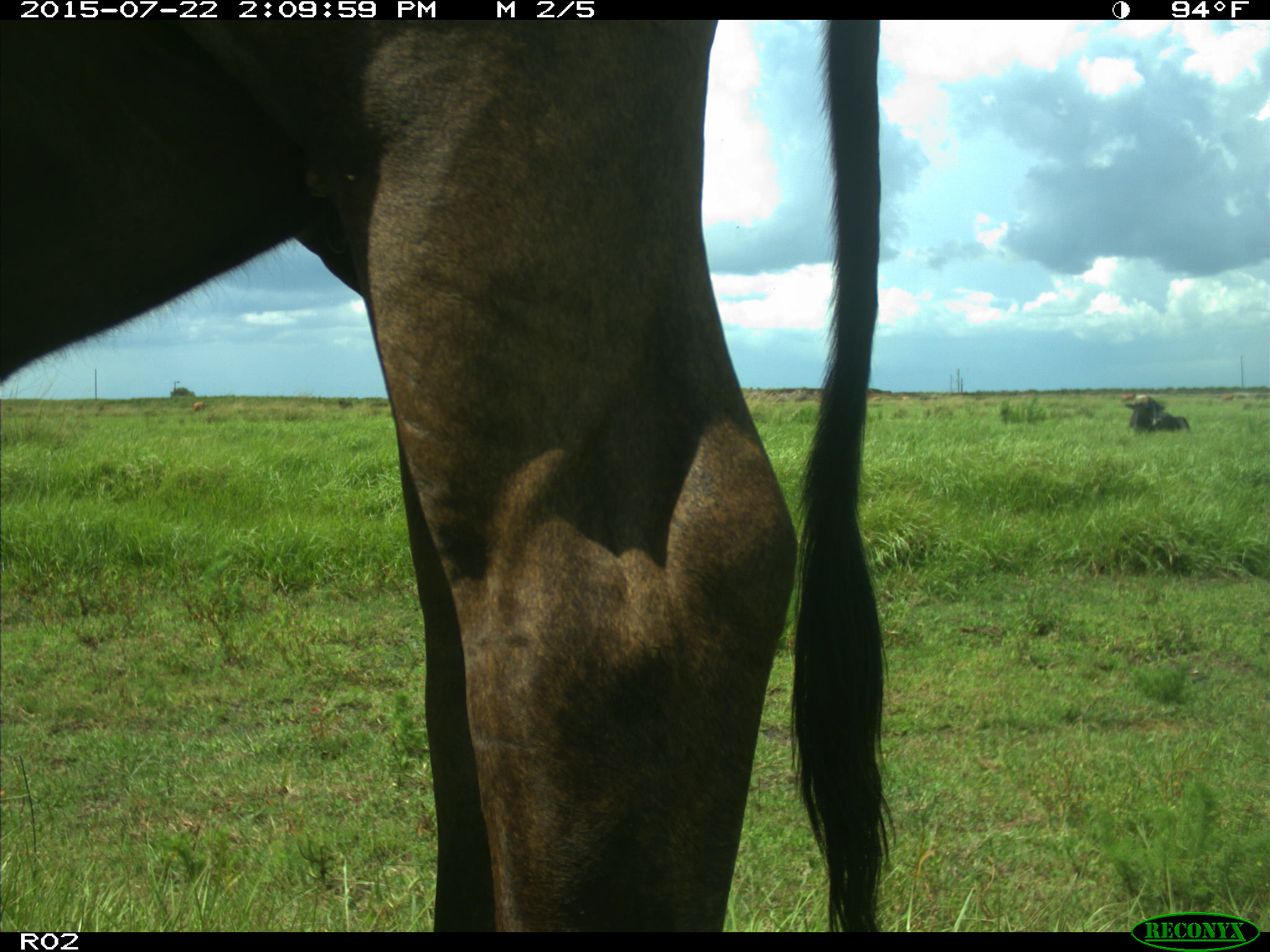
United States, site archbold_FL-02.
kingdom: Animalia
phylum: Chordata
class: Mammalia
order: Artiodactyla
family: Bovidae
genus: Bos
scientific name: Bos taurus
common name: domestic cow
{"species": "Bos taurus (domestic cow)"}